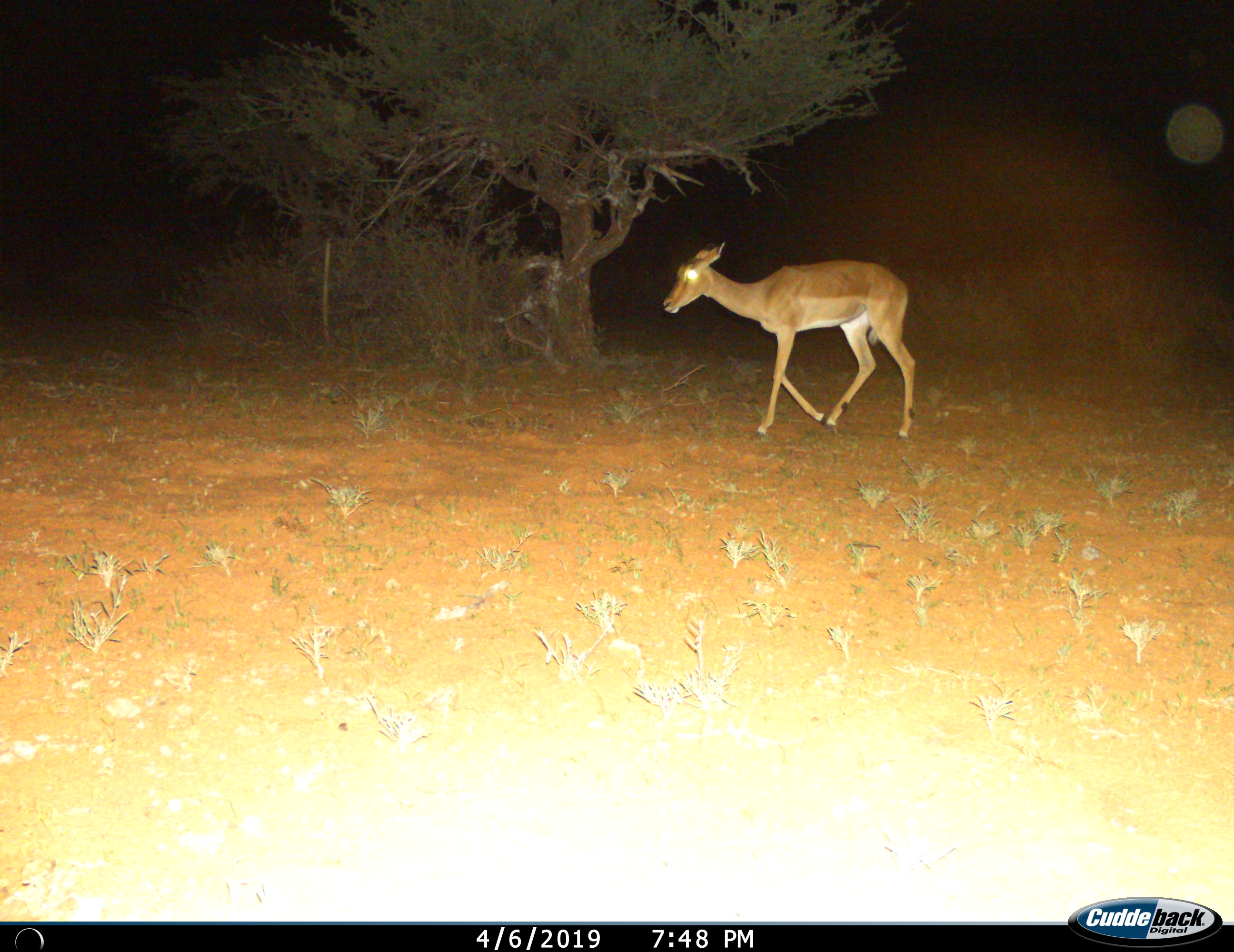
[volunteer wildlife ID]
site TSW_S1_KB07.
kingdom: Animalia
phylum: Chordata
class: Mammalia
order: Artiodactyla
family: Bovidae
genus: Aepyceros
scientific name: Aepyceros melampus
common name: impala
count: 1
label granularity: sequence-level